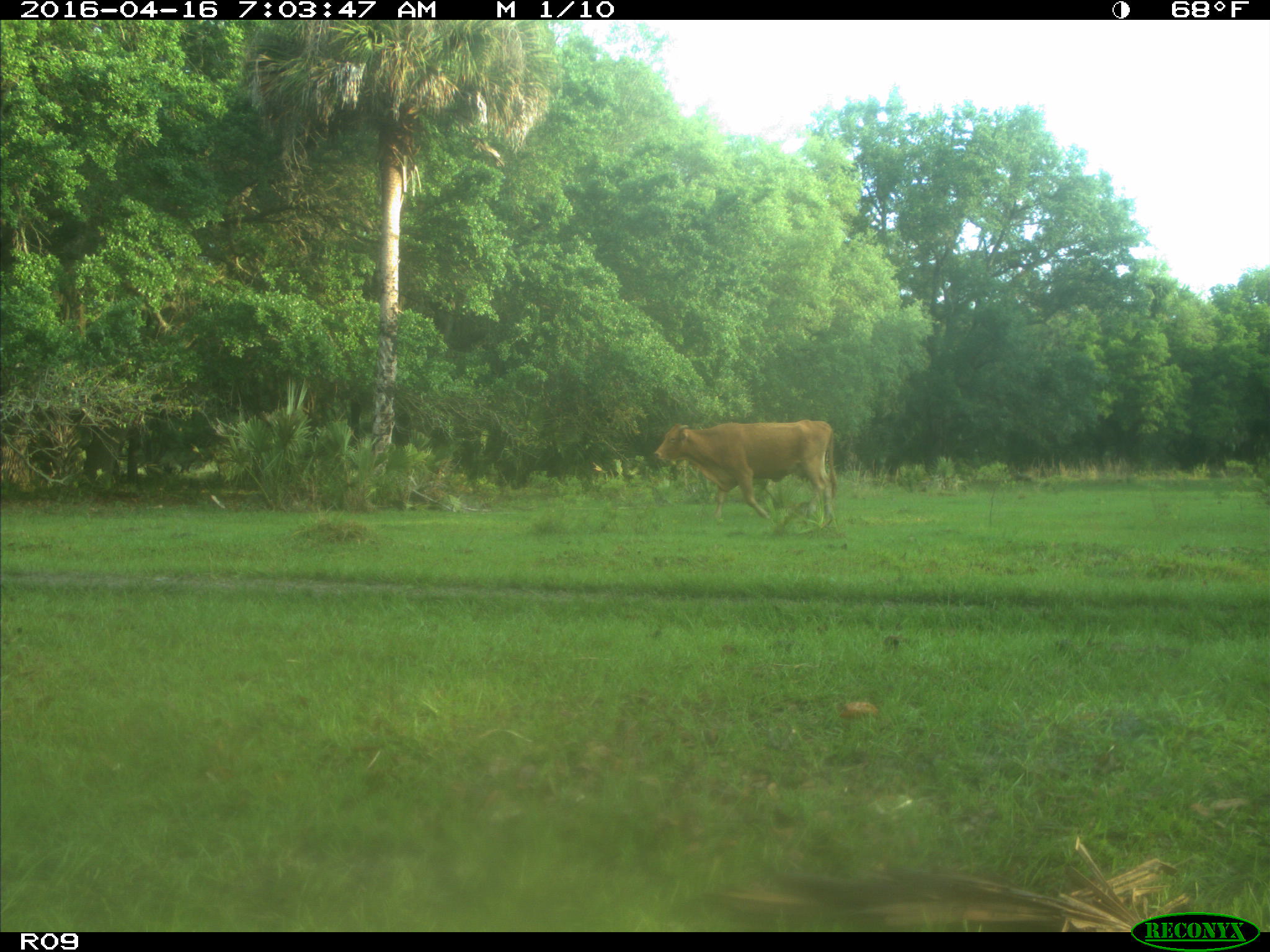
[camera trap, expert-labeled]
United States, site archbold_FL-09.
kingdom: Animalia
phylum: Chordata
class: Mammalia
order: Artiodactyla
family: Bovidae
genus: Bos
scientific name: Bos taurus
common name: domestic cow